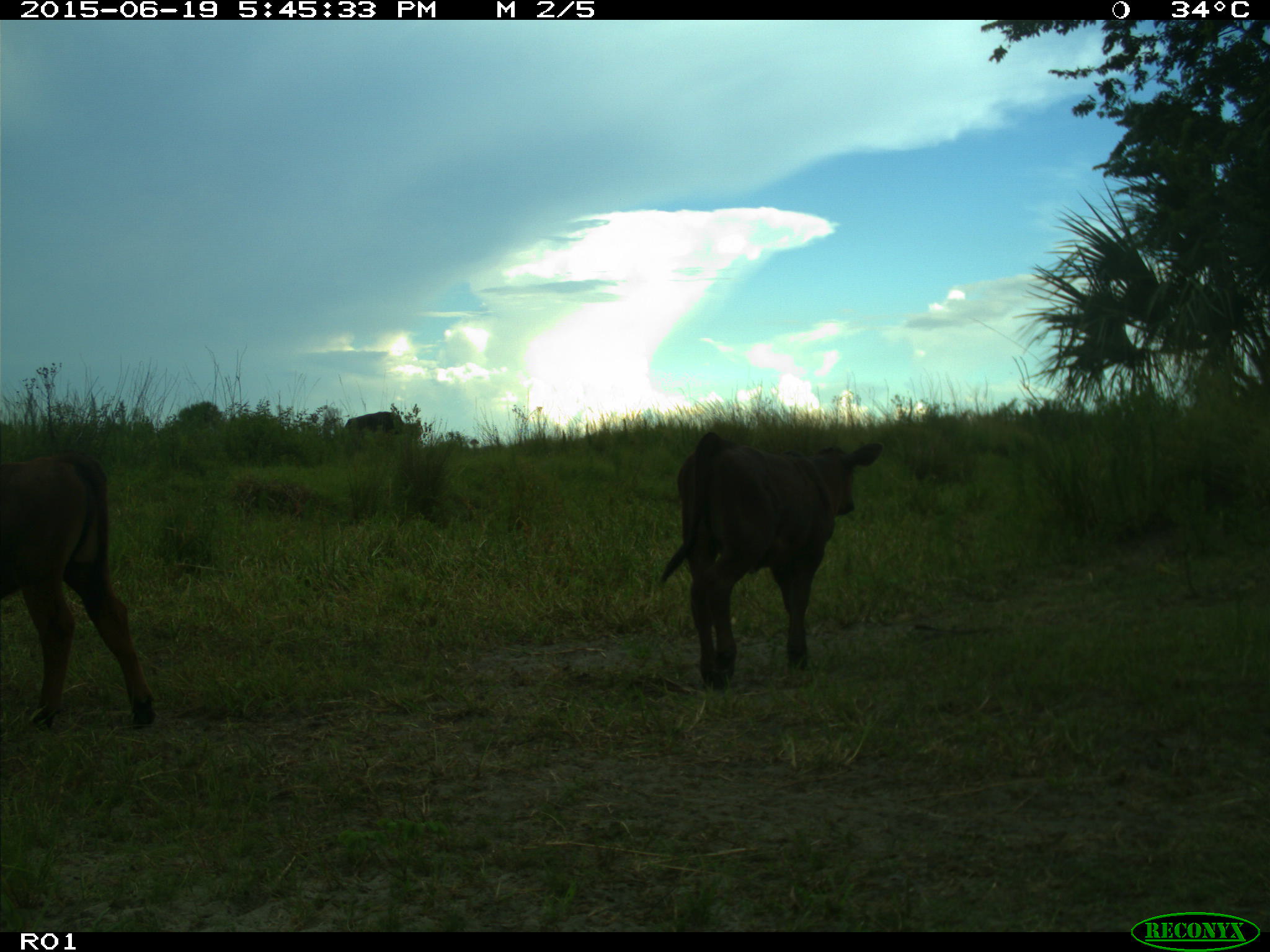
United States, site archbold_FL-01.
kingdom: Animalia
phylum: Chordata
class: Mammalia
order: Artiodactyla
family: Bovidae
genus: Bos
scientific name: Bos taurus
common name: domestic cow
Bos taurus (domestic cow).